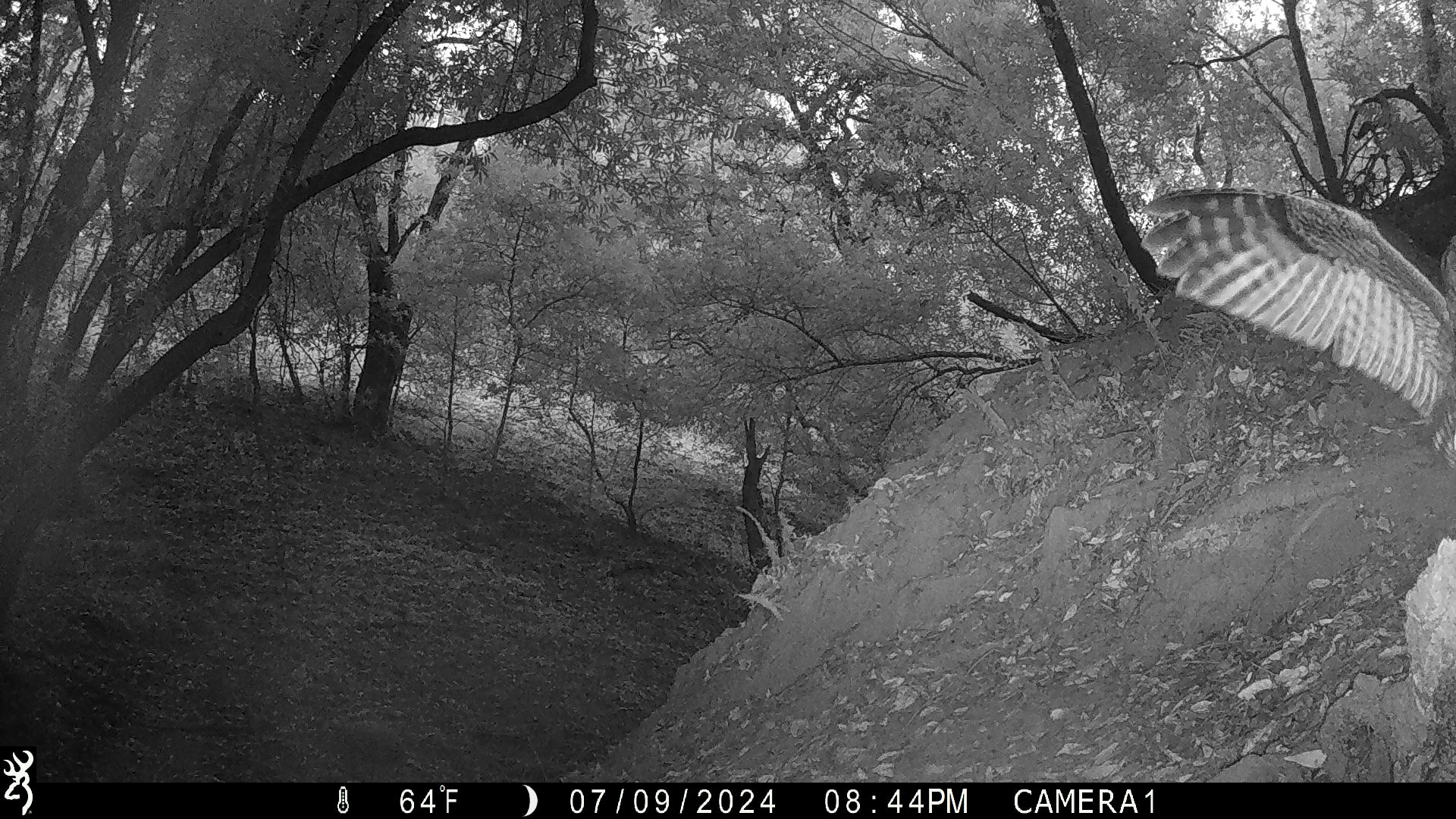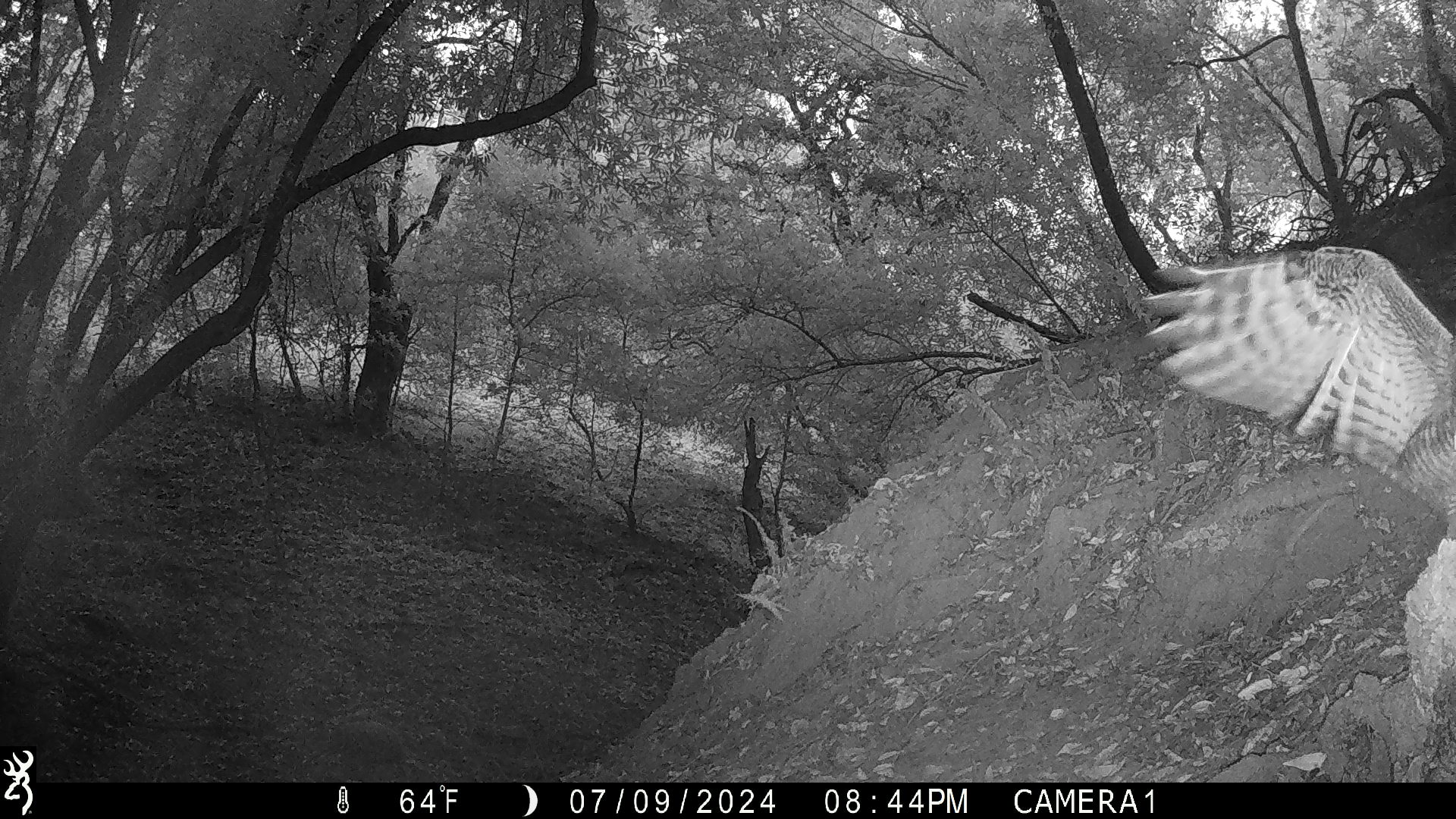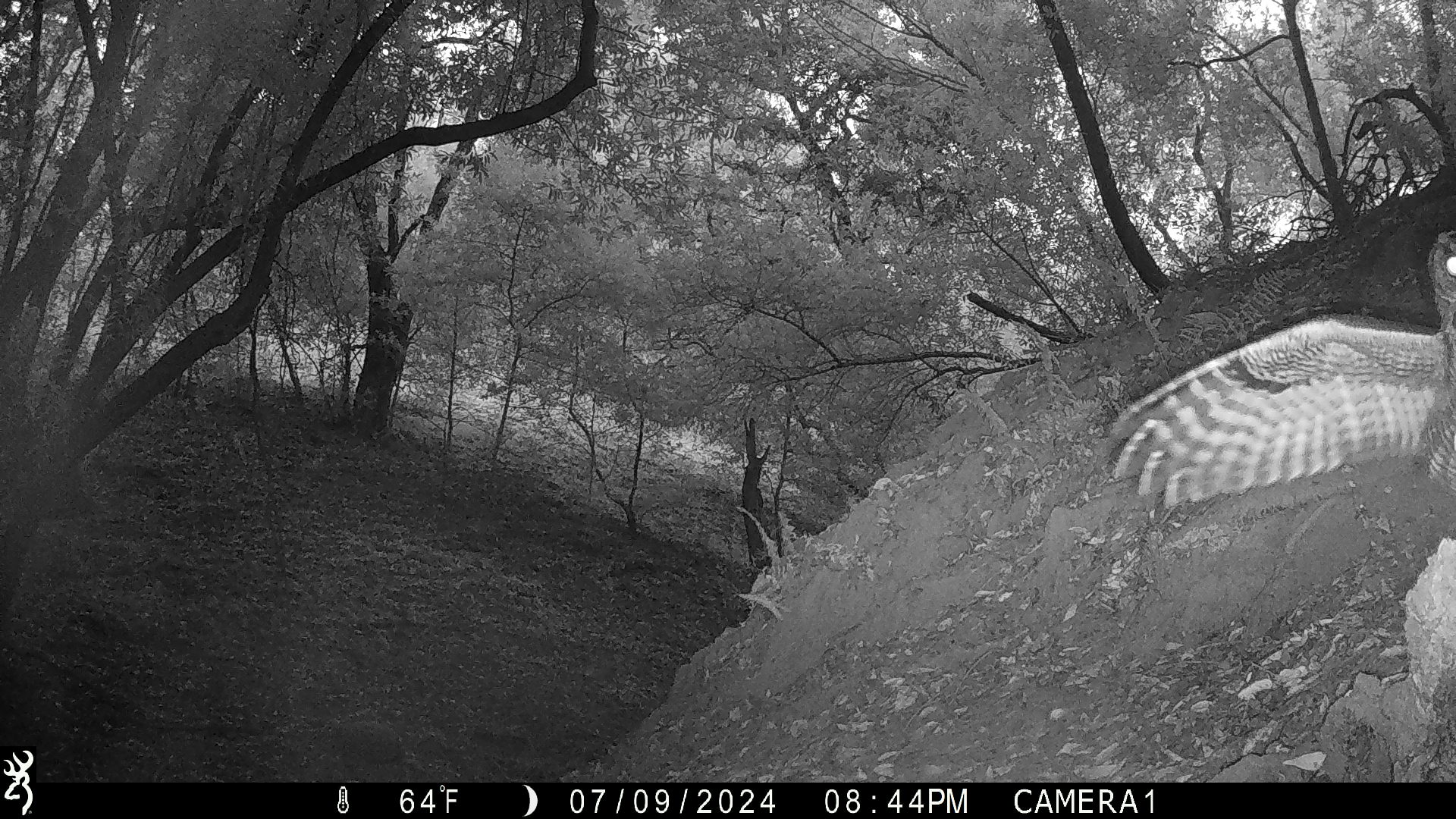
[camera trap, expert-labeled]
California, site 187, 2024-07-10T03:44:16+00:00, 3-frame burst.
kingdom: Animalia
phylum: Chordata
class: Aves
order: Strigiformes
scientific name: Strigiformes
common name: owl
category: unknown owl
Unknown owl (owl) (Strigiformes).